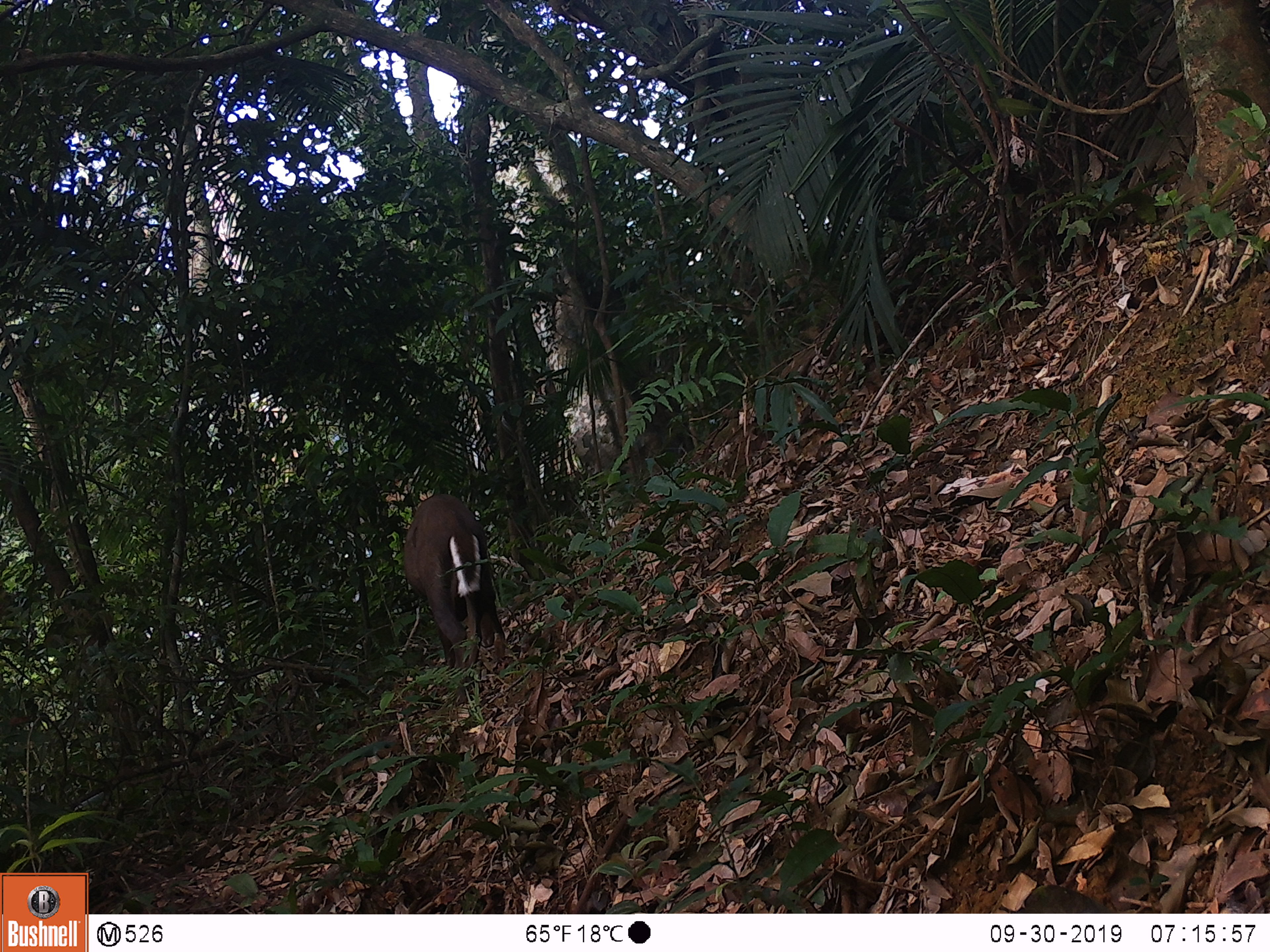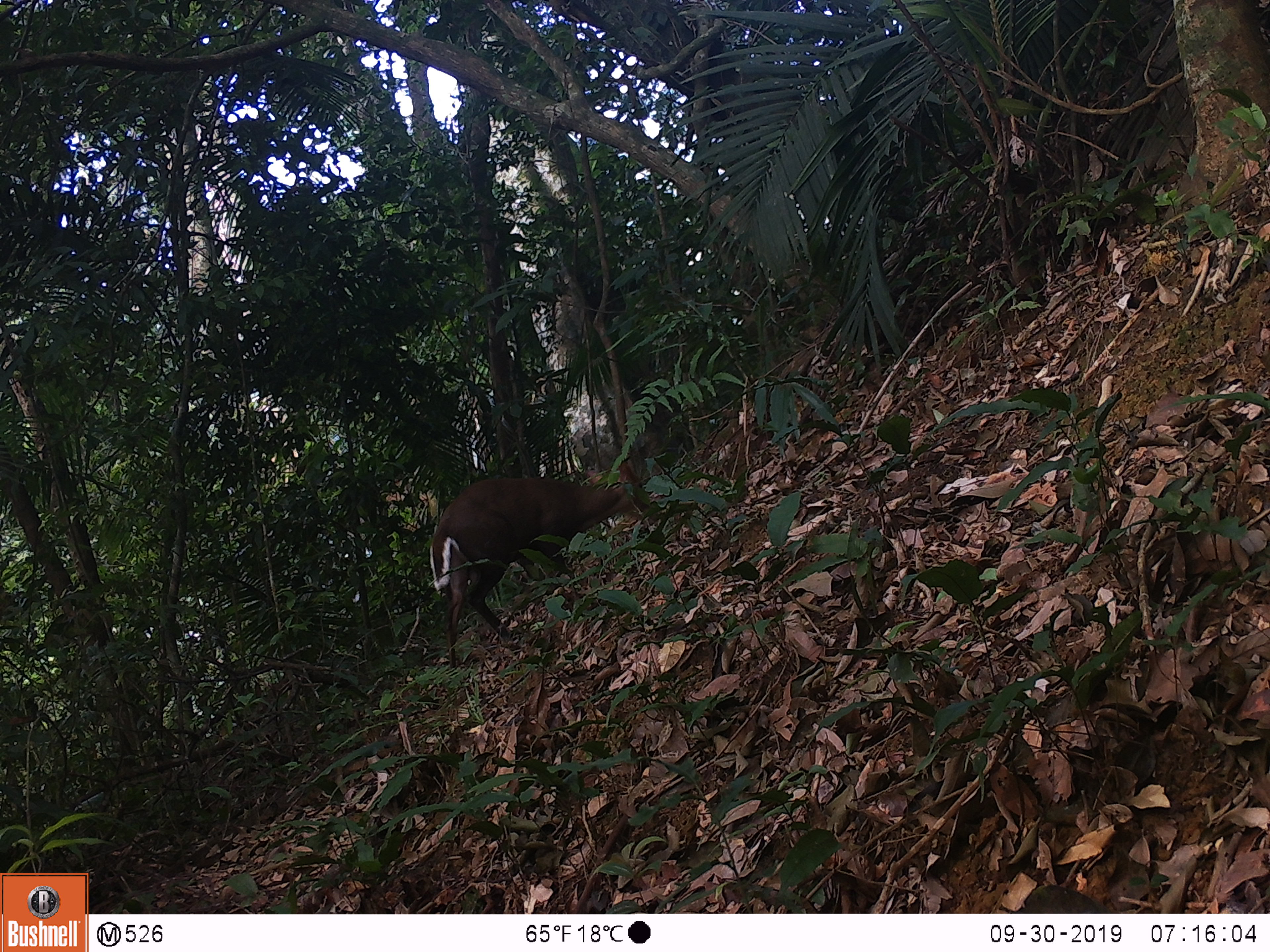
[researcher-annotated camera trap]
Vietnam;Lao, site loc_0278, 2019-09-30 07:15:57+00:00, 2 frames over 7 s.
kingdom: Animalia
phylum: Chordata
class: Mammalia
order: Artiodactyla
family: Cervidae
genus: Muntiacus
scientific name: Muntiacus rooseveltorum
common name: roosevelt's muntjac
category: roosevelts muntjac group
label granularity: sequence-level